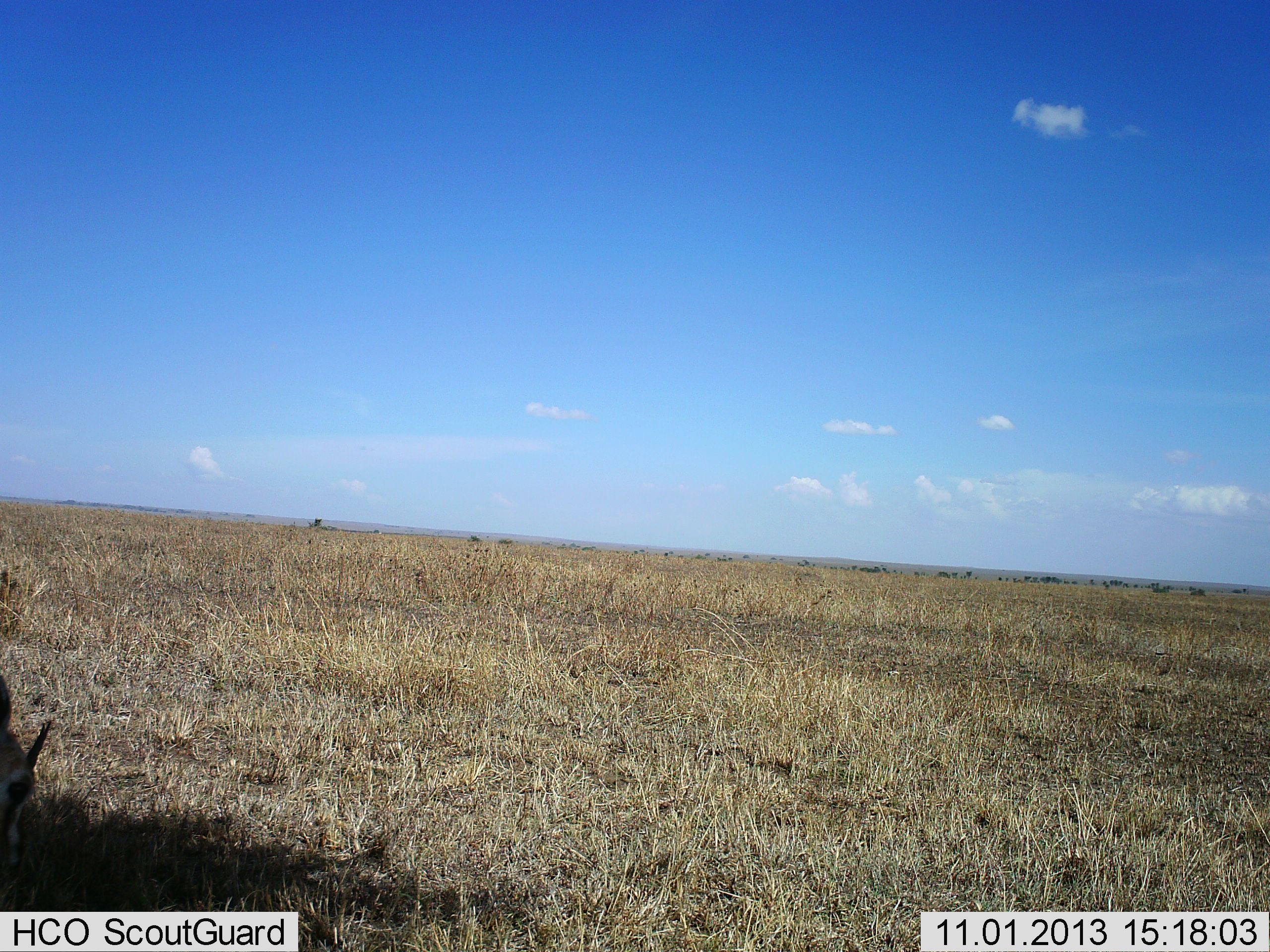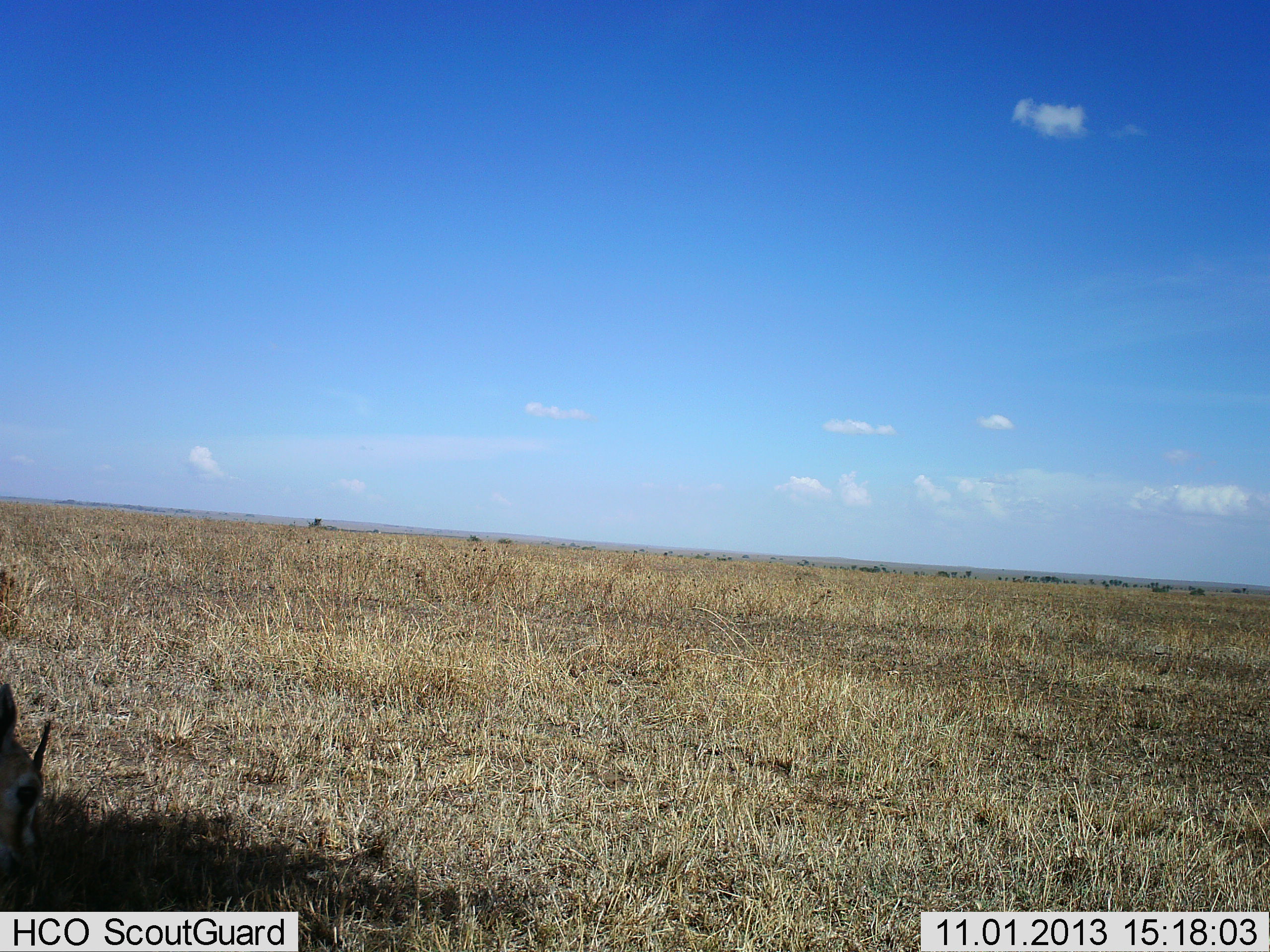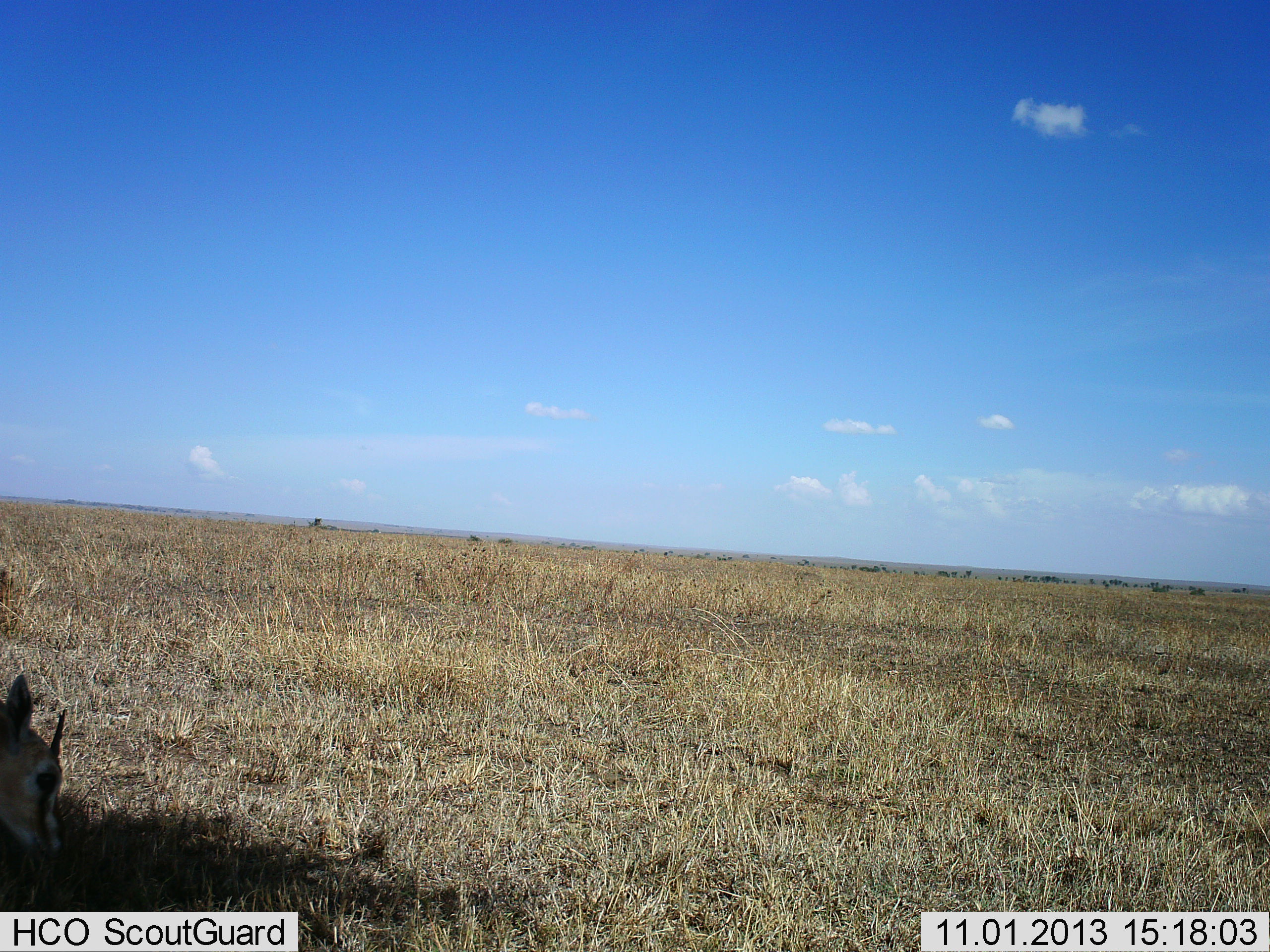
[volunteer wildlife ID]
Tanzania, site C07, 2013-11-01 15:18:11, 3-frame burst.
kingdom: Animalia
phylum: Chordata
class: Mammalia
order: Artiodactyla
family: Bovidae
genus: Eudorcas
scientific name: Eudorcas thomsonii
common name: thomson's gazelle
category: gazellethomsons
Gazellethomsons (thomson's gazelle) (Eudorcas thomsonii), count 1. Behavior (volunteer vote fractions): standing 10%, resting 0%, moving 0%, interacting 0%. Young present (vote fraction): 0%. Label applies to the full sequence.